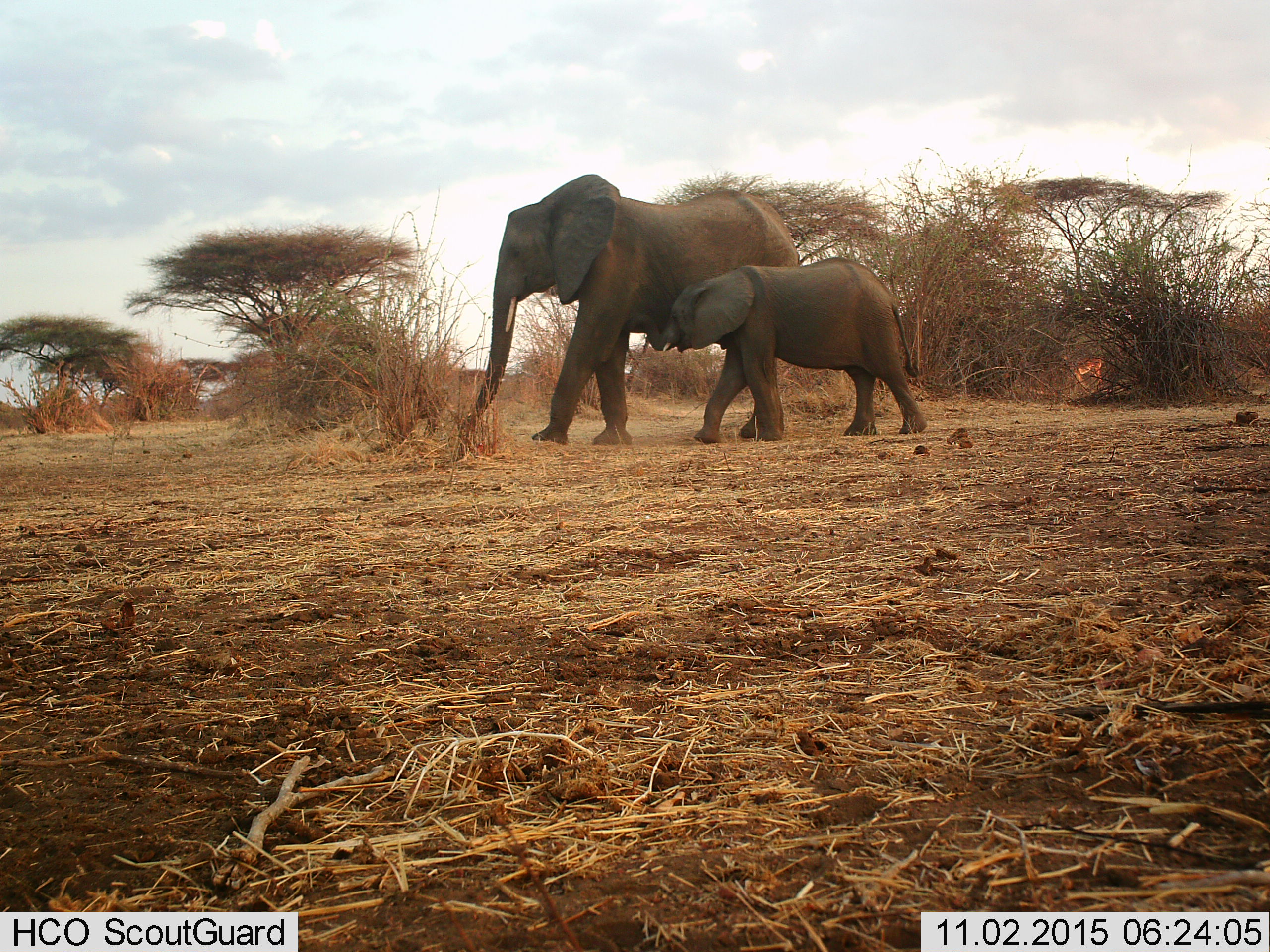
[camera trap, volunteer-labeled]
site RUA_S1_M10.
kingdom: Animalia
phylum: Chordata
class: Mammalia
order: Proboscidea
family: Elephantidae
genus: Loxodonta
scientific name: Loxodonta africana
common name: african bush elephant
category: elephant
Elephant (african bush elephant) (Loxodonta africana), count 2. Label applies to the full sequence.